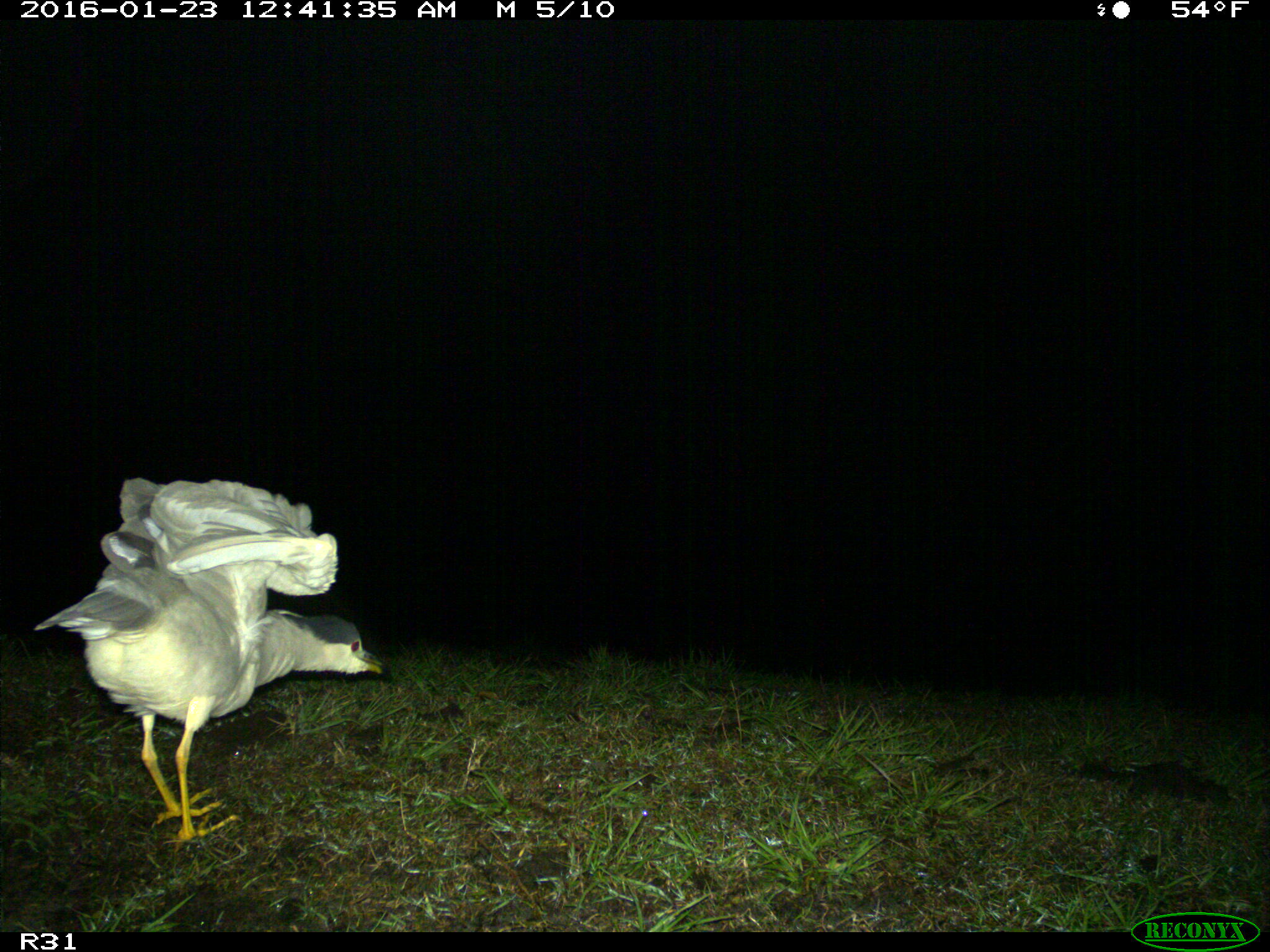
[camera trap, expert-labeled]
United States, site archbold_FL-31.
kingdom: Animalia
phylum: Chordata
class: Aves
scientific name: Aves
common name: birds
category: unidentified bird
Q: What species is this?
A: Unidentified bird (birds) (Aves).